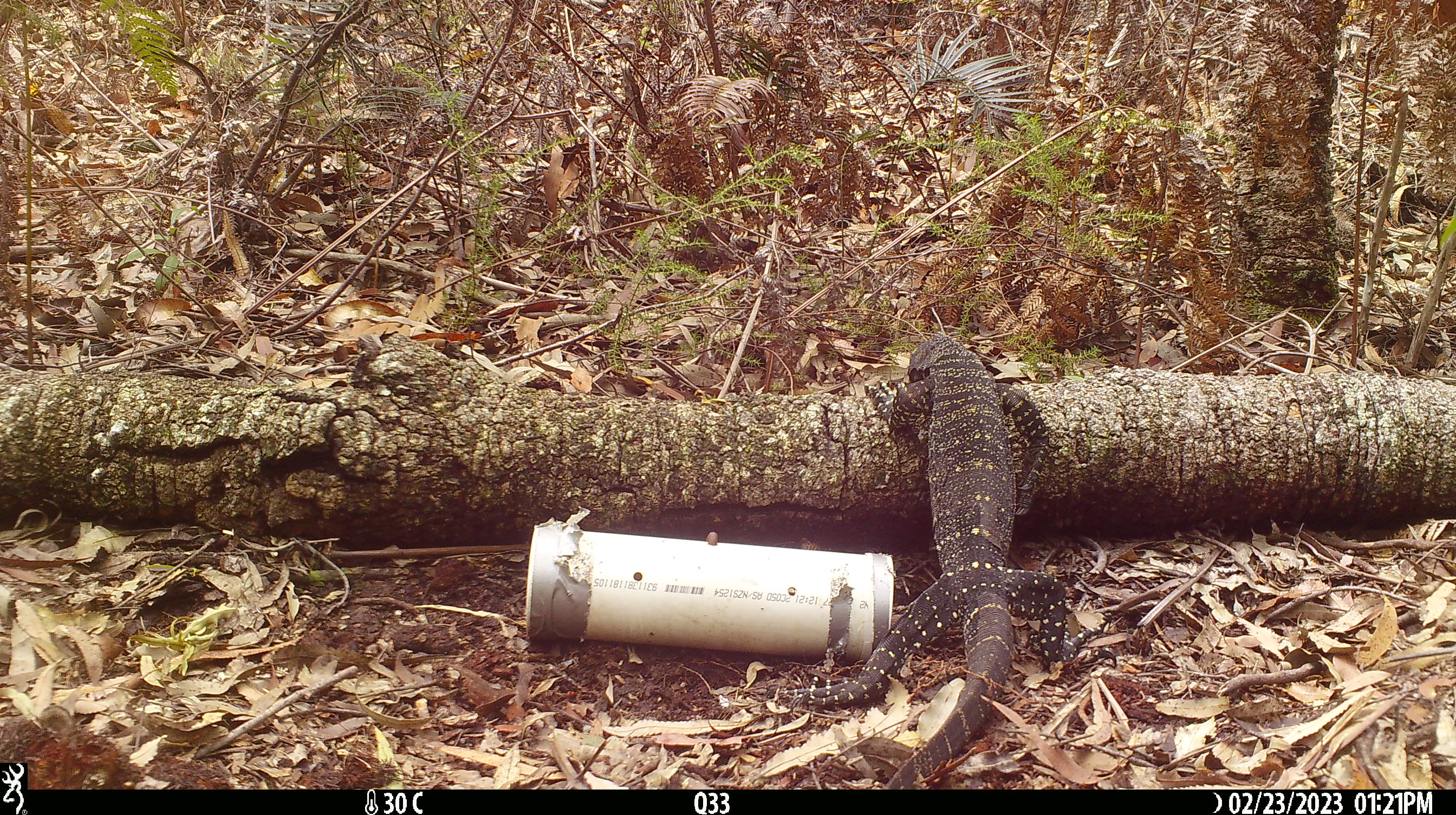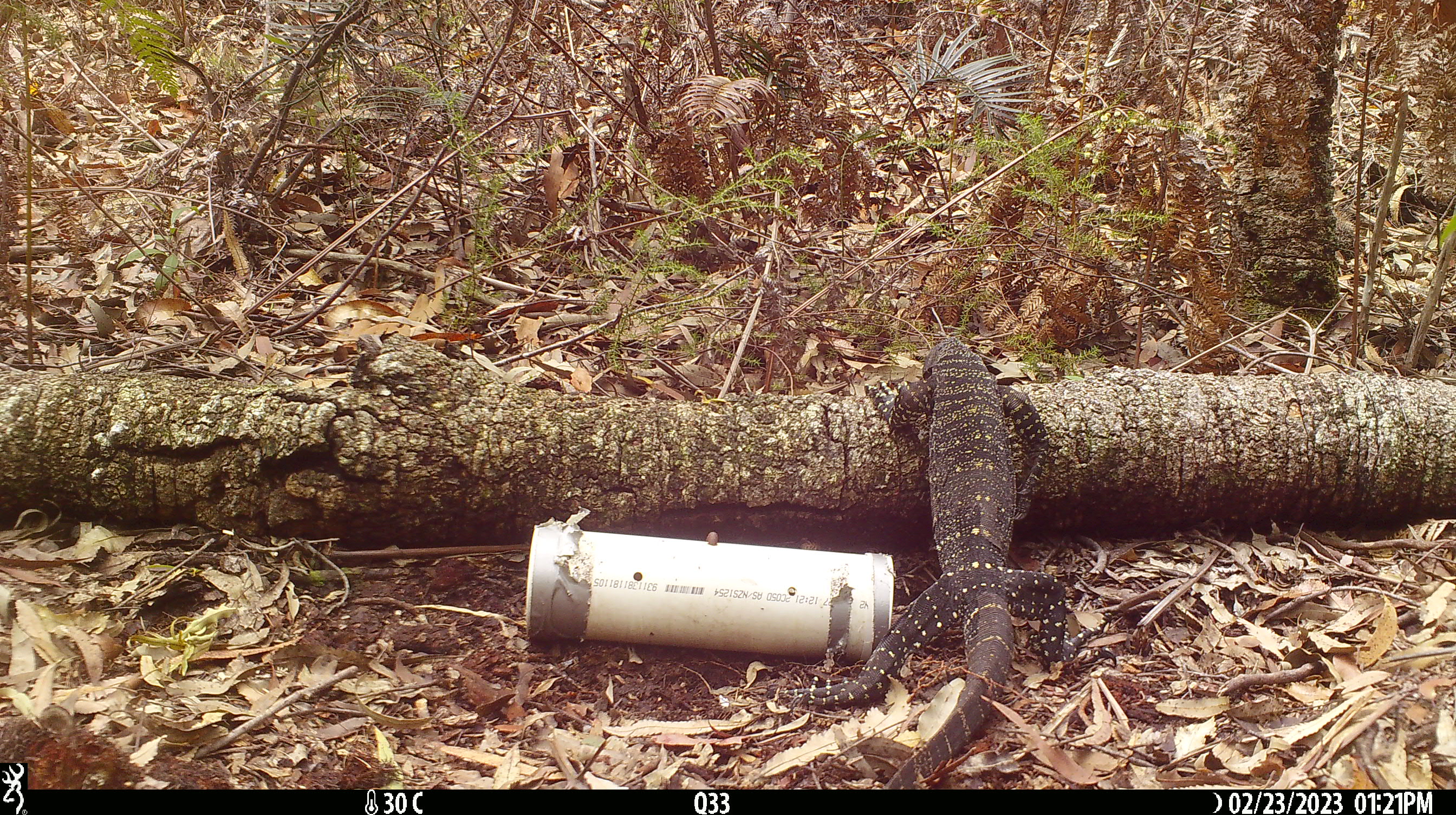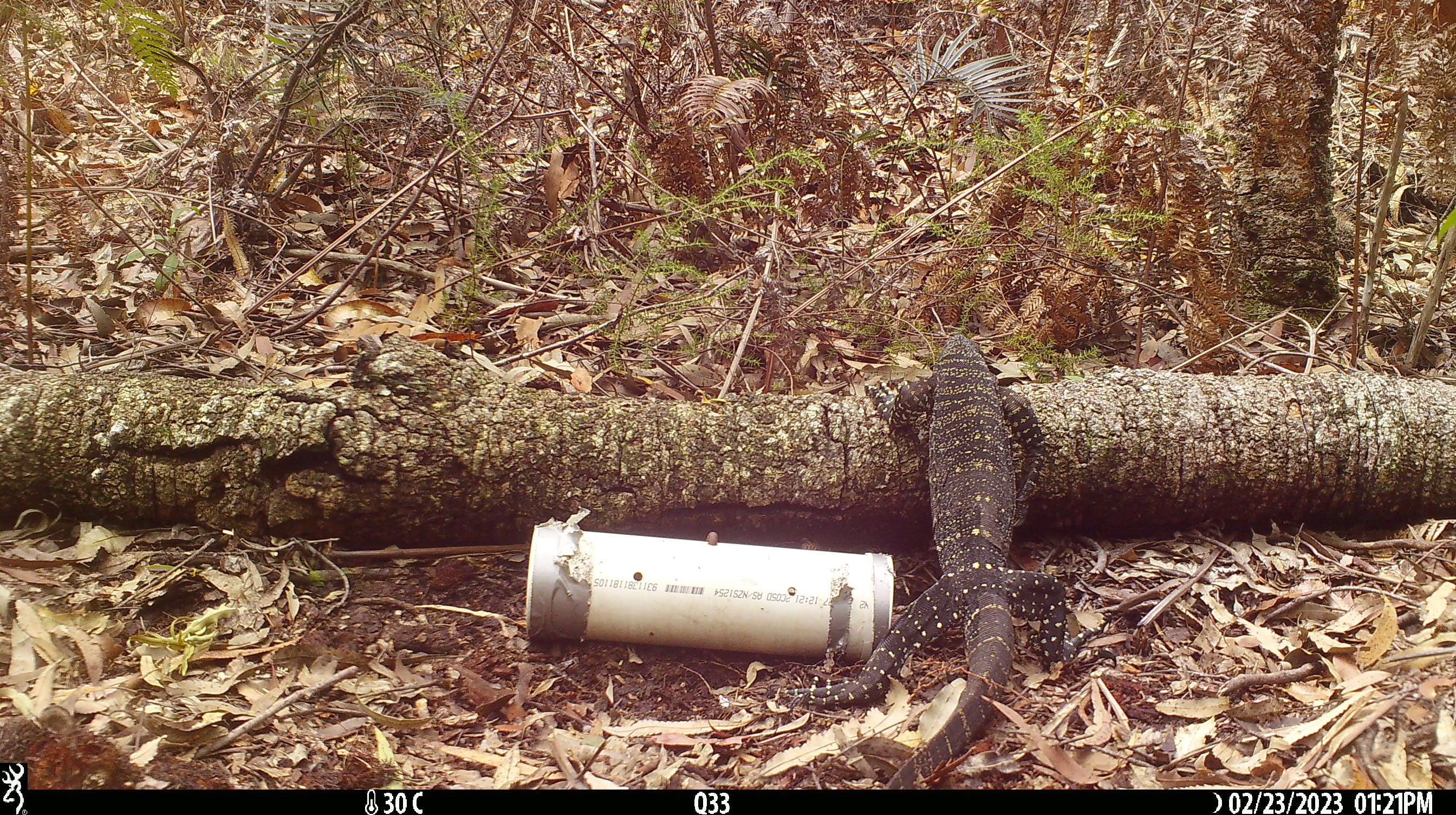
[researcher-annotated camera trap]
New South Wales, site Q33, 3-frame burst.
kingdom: Animalia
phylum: Chordata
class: Reptilia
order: Squamata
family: Varanidae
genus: Varanus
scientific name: Varanus varius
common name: lace monitor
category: goanna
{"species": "goanna (lace monitor) (Varanus varius)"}